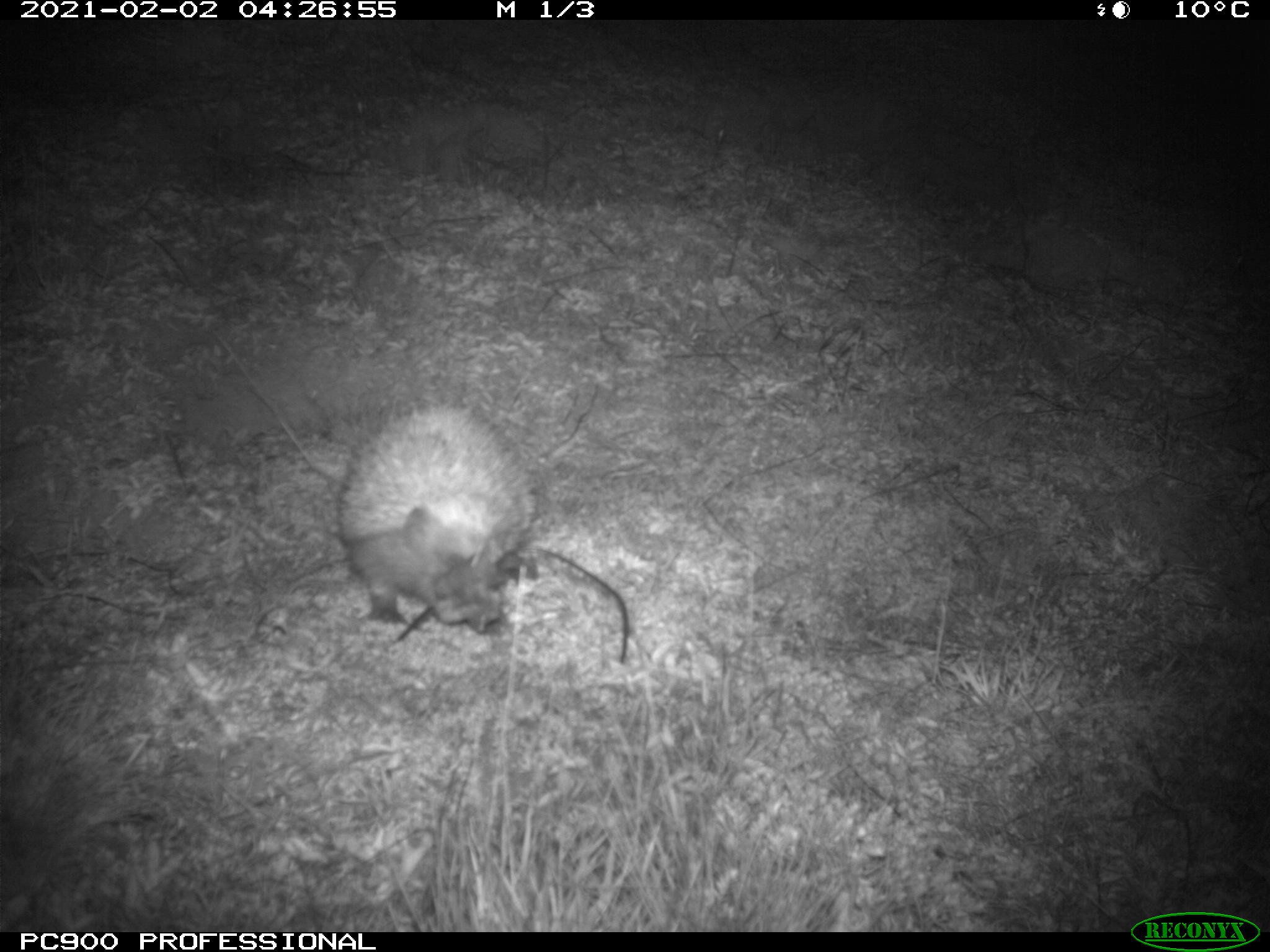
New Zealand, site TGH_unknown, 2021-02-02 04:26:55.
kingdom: Animalia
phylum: Chordata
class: Mammalia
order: Eulipotyphla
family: Erinaceidae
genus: Erinaceus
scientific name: Erinaceus europaeus europaeus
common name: european hedgehog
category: hedgehog